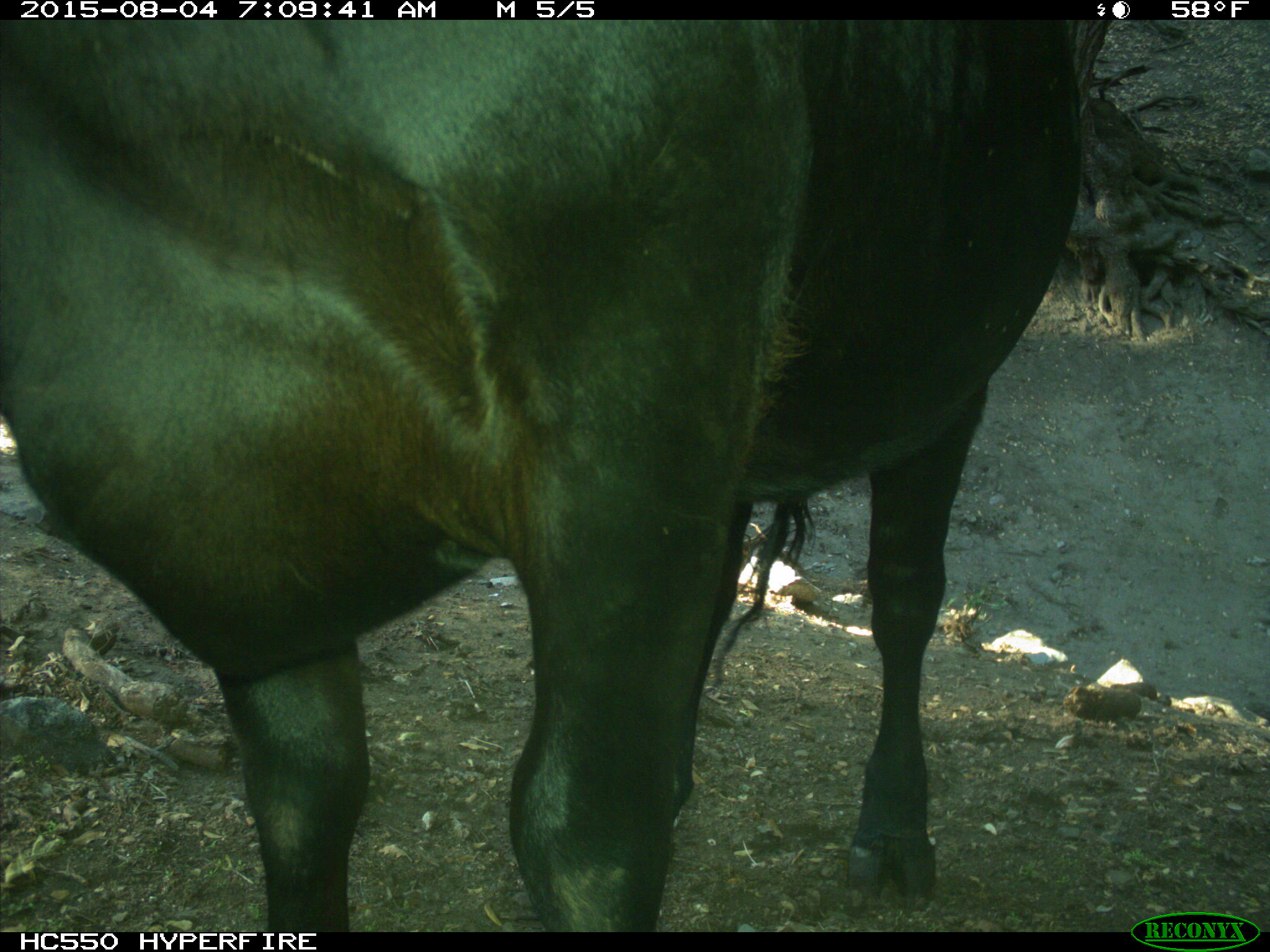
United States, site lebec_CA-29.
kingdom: Animalia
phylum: Chordata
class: Mammalia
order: Artiodactyla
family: Bovidae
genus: Bos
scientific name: Bos taurus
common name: domestic cow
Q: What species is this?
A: Bos taurus (domestic cow).